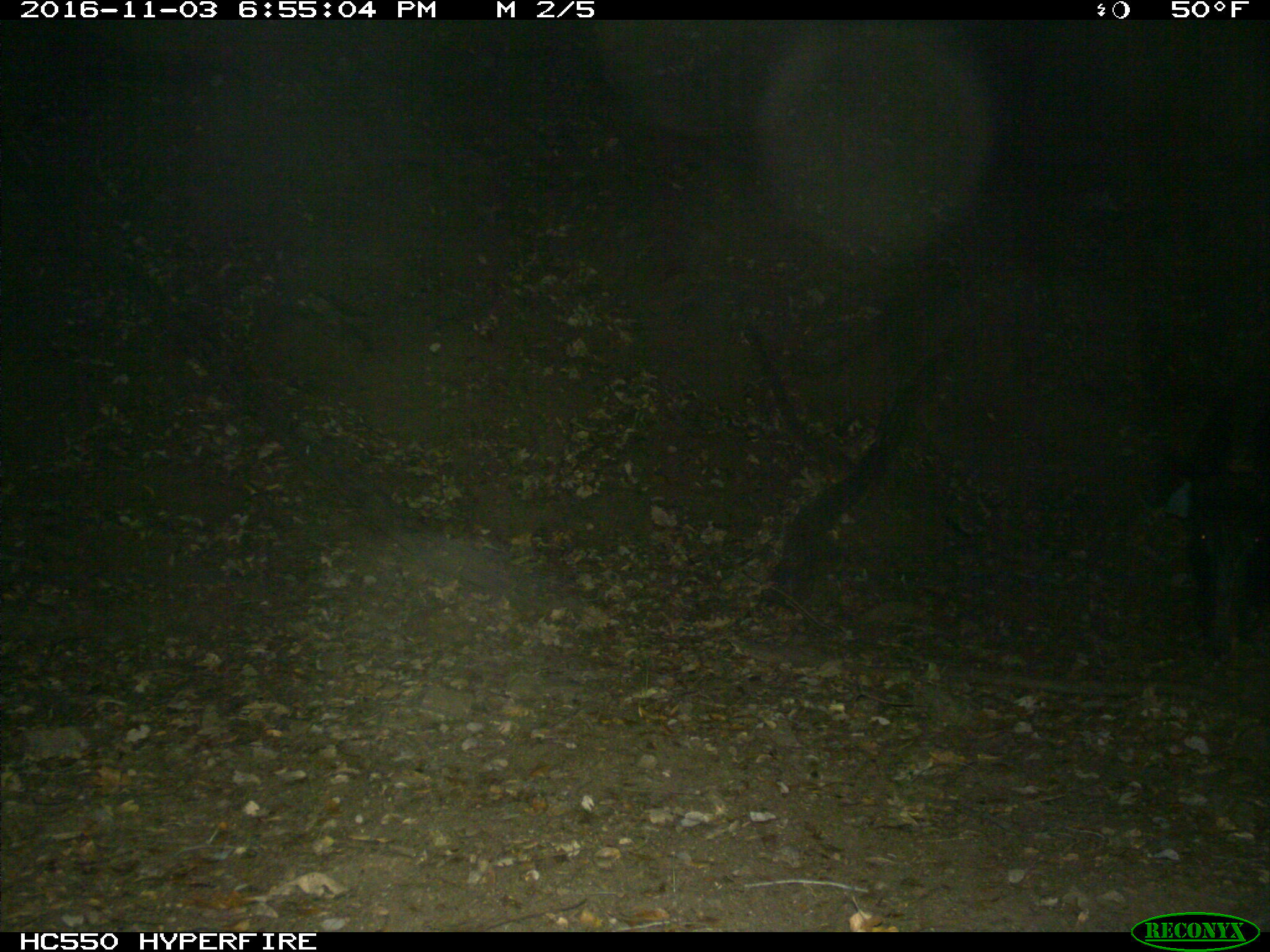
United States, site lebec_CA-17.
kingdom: Animalia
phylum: Chordata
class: Mammalia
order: Artiodactyla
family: Suidae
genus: Sus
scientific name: Sus scrofa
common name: wild boar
Sus scrofa (wild boar).